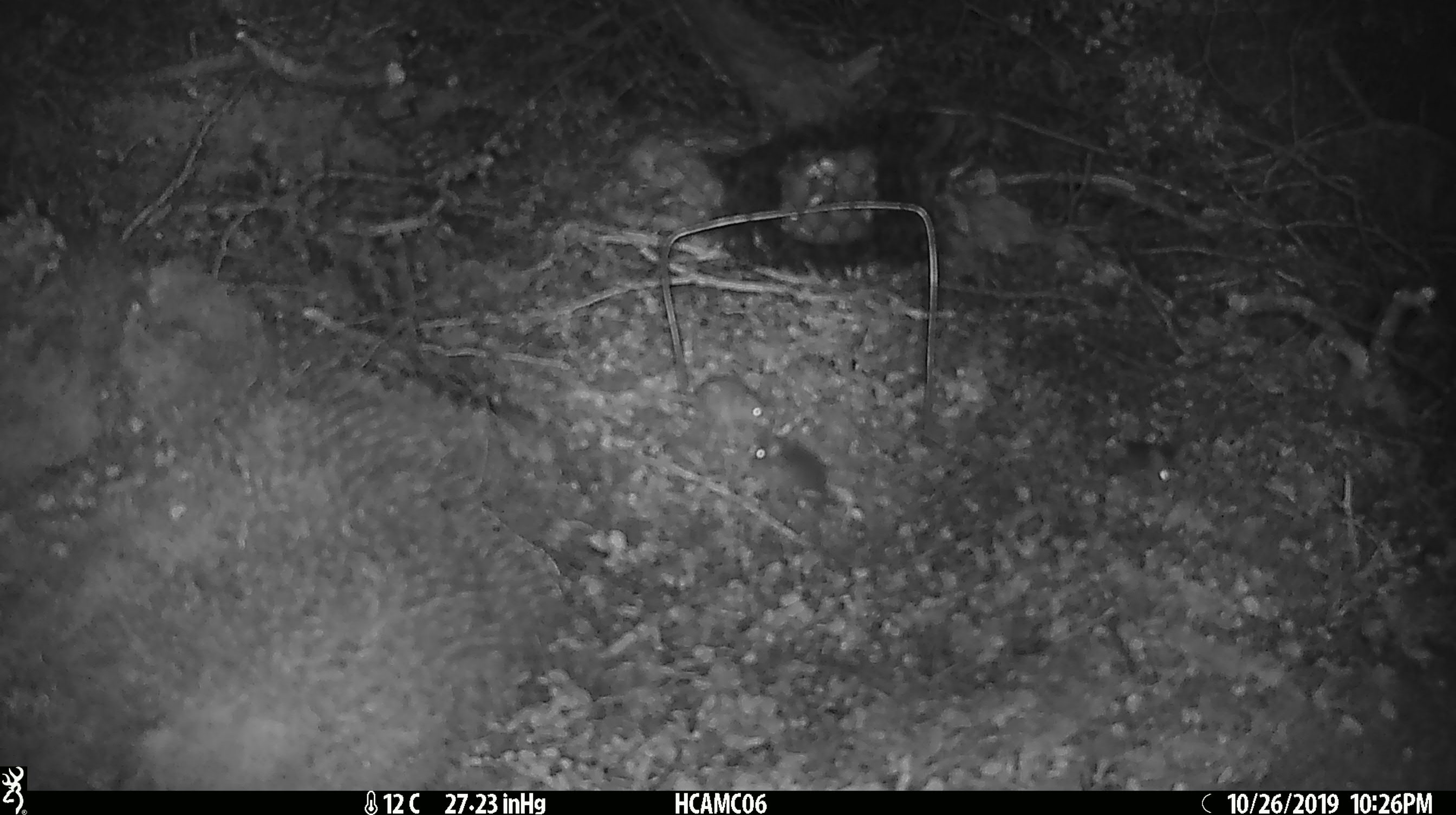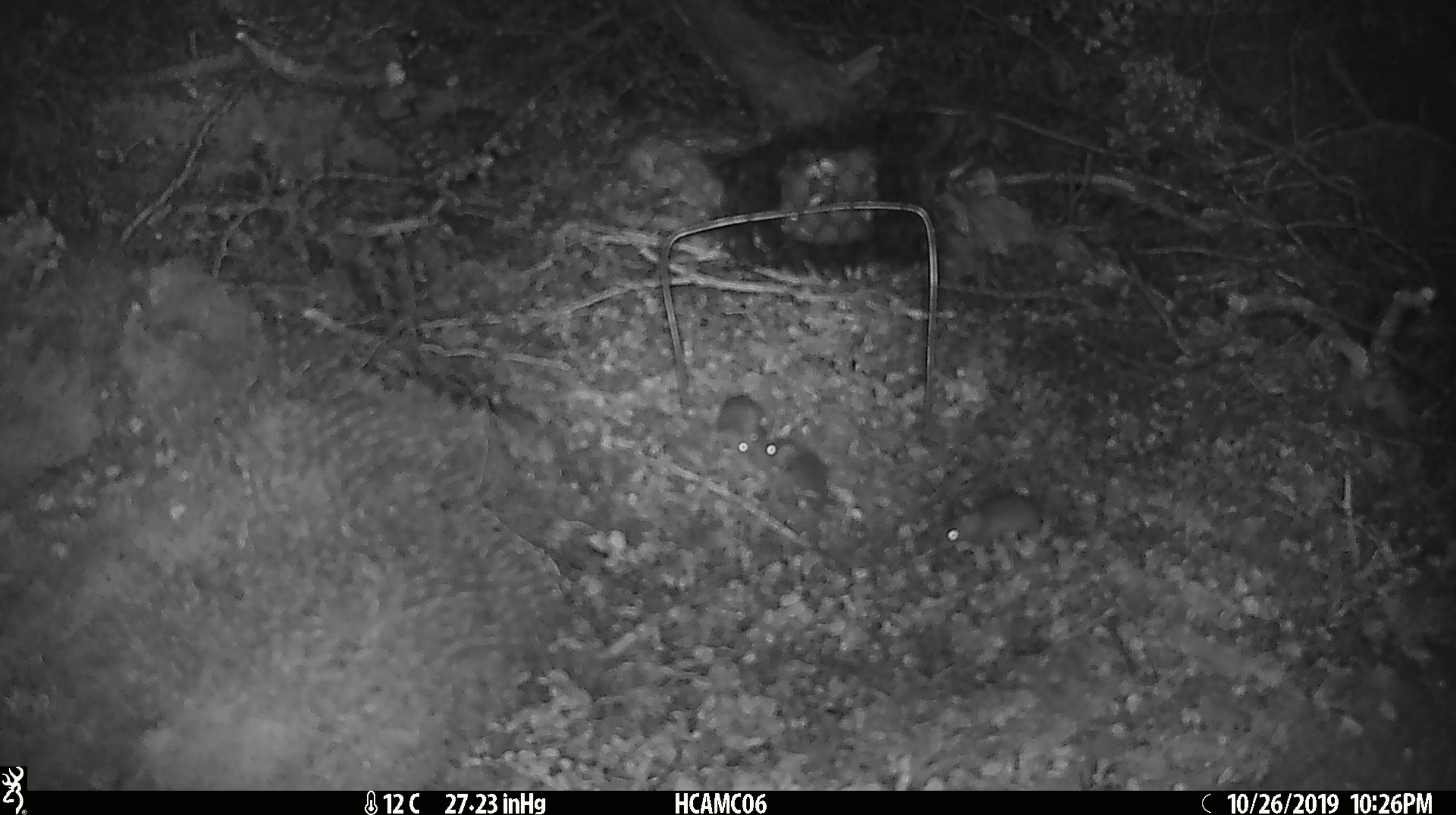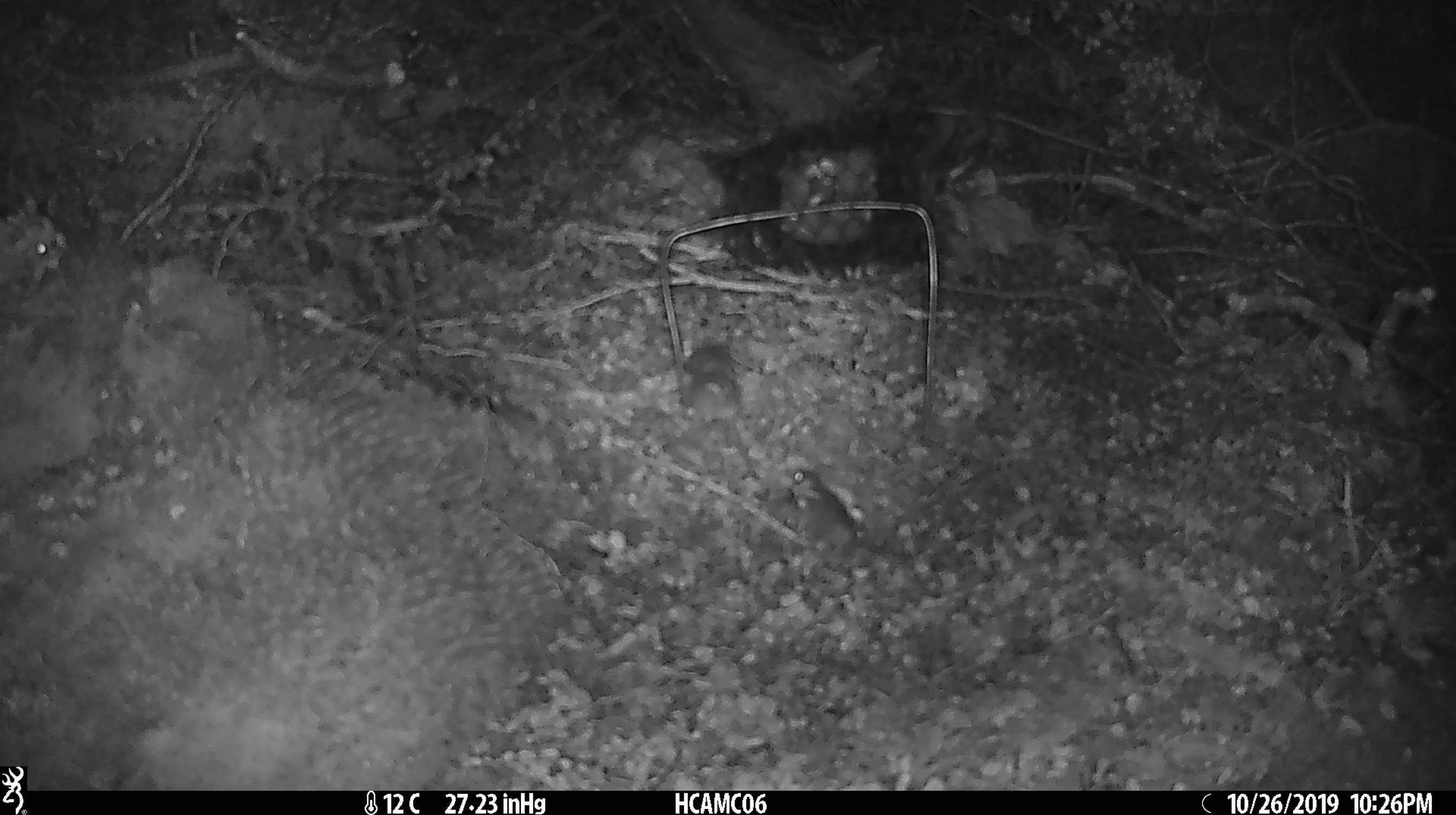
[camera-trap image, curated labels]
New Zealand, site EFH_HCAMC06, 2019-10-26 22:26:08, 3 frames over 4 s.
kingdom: Animalia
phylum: Chordata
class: Mammalia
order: Rodentia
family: Muridae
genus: Mus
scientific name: Mus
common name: mouse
Mouse (Mus).